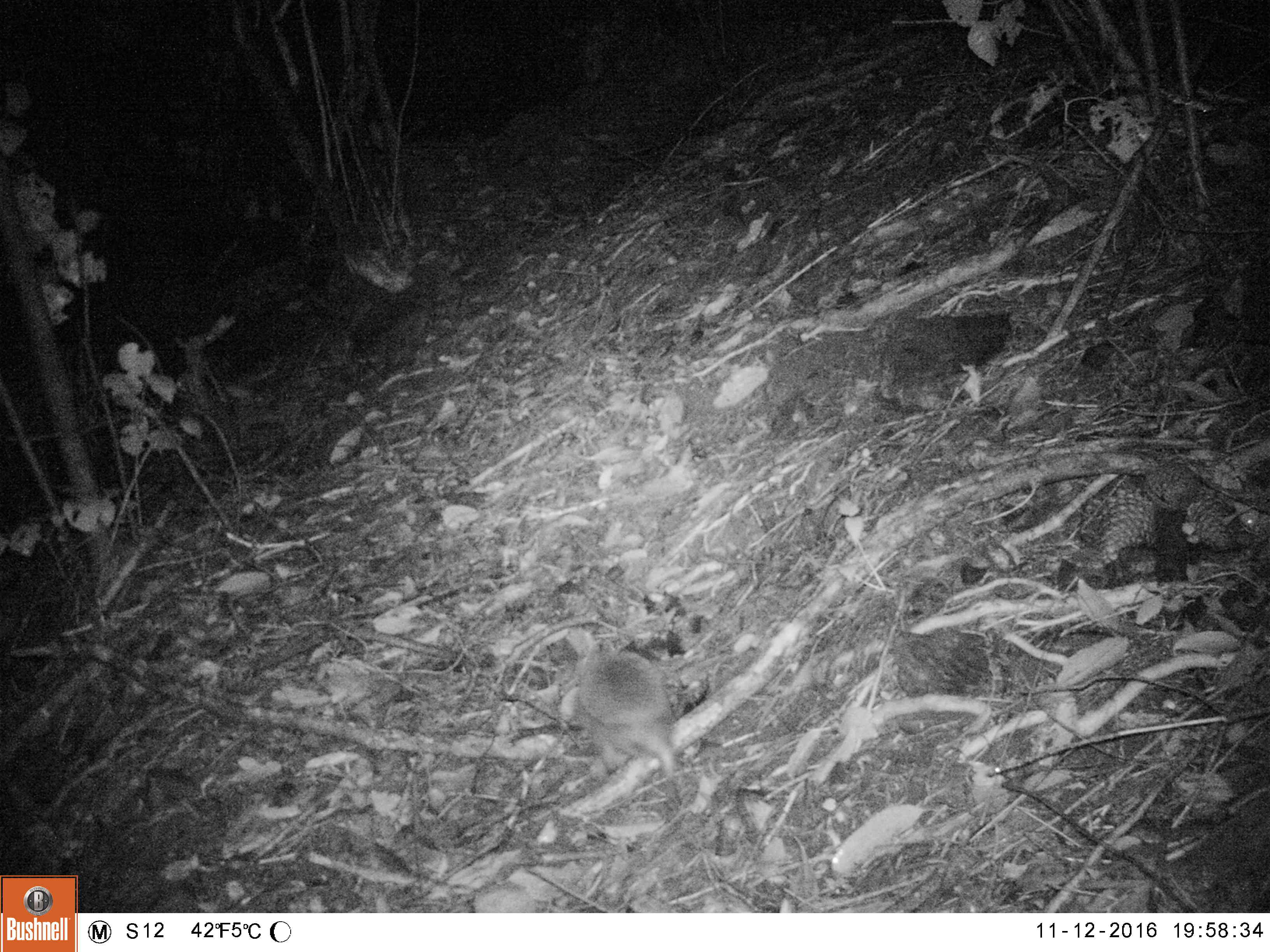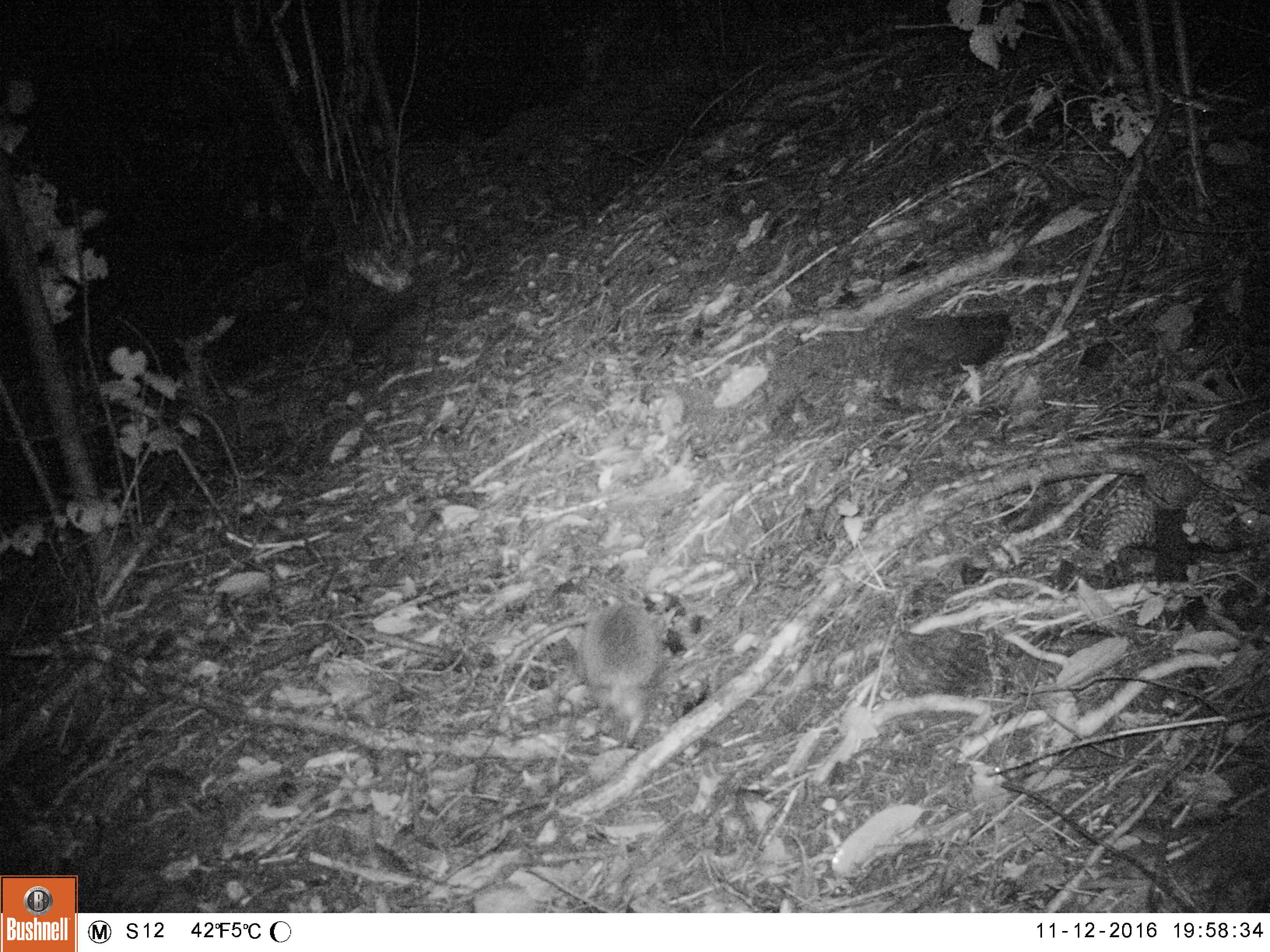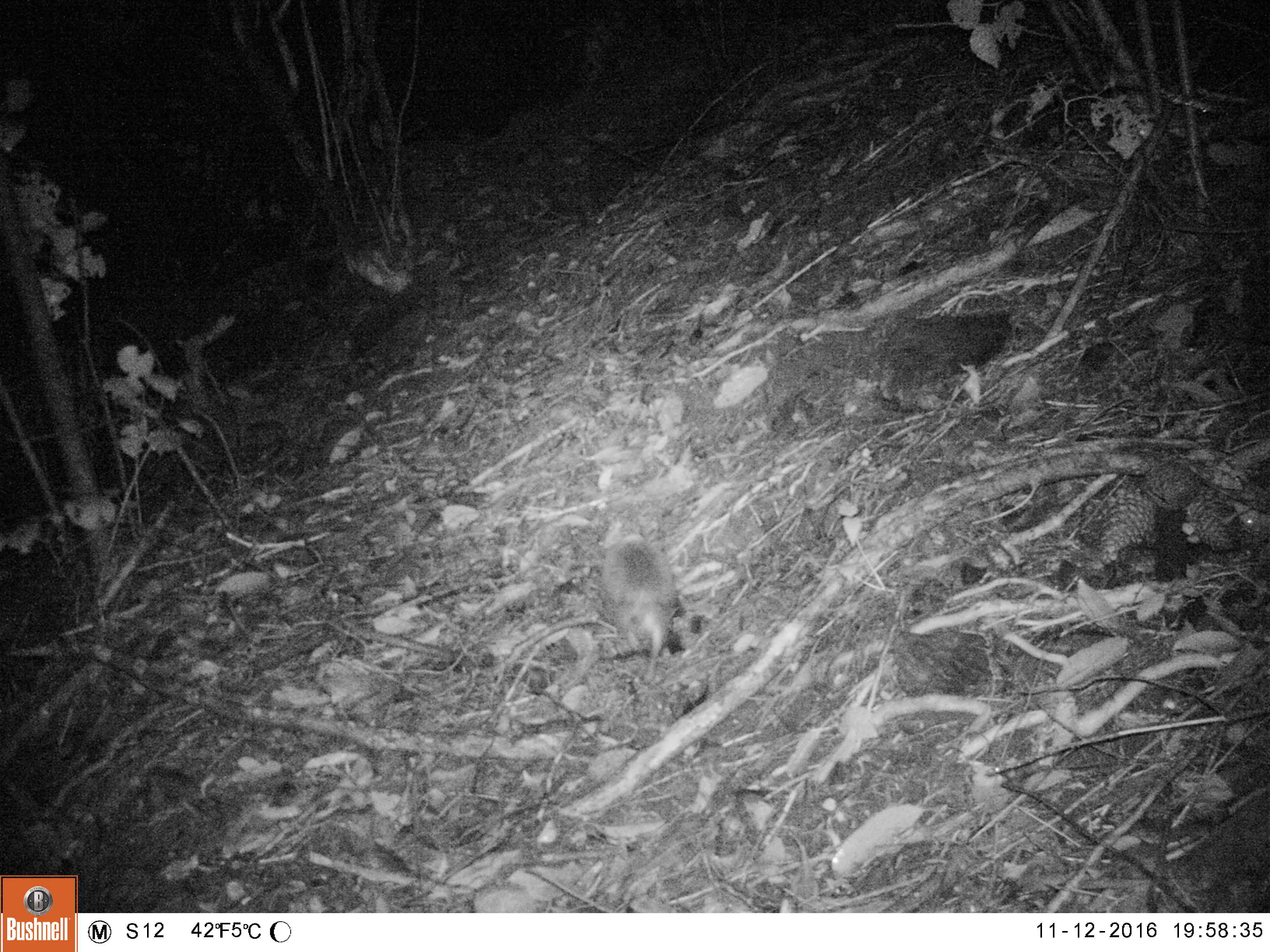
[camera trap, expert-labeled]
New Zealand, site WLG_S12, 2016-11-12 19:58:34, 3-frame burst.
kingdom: Animalia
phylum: Chordata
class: Mammalia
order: Eulipotyphla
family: Erinaceidae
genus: Erinaceus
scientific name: Erinaceus europaeus europaeus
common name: european hedgehog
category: hedgehog